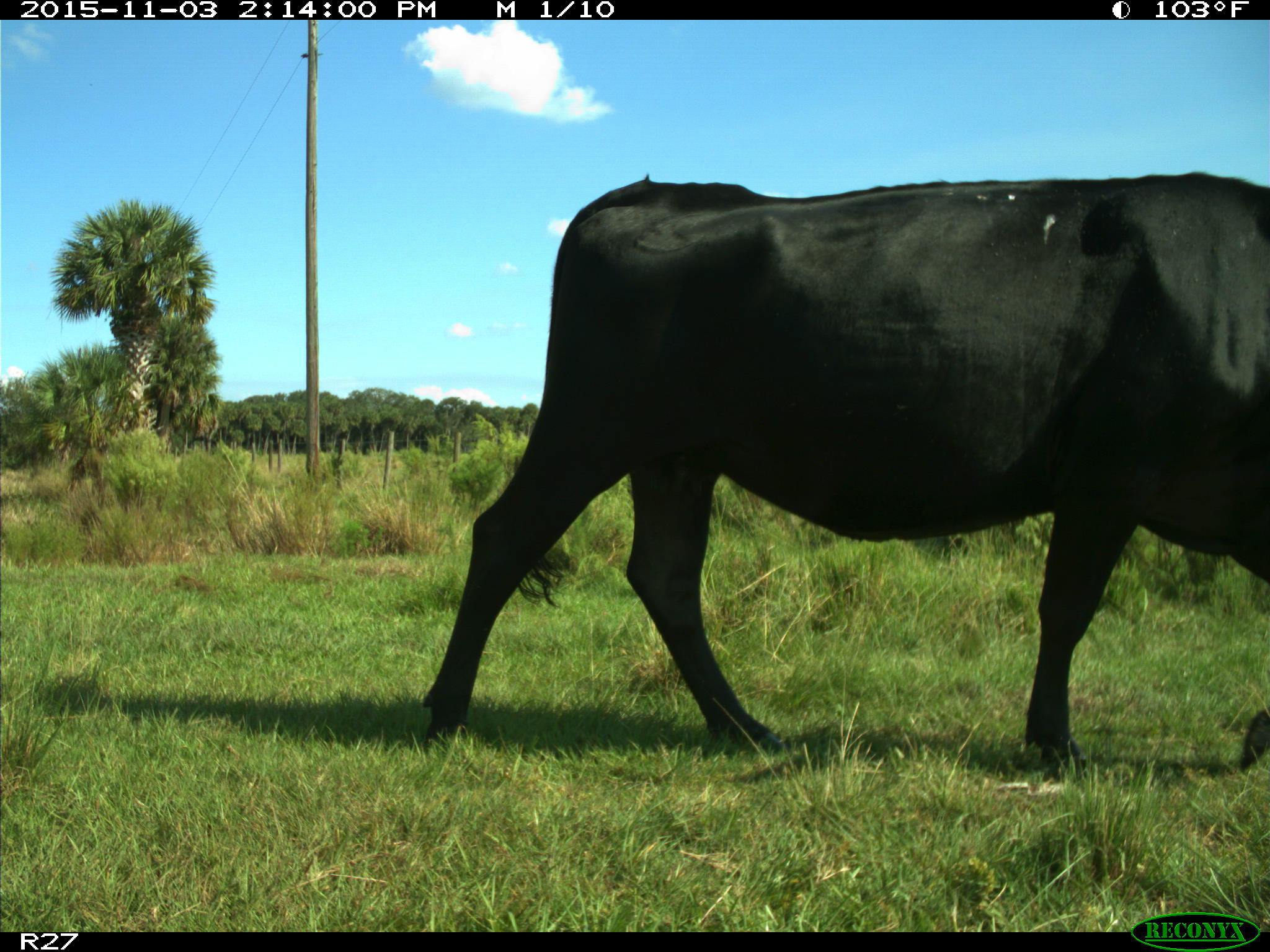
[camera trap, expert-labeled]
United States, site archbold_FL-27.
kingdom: Animalia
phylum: Chordata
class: Mammalia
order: Artiodactyla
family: Bovidae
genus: Bos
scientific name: Bos taurus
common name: domestic cow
Bos taurus (domestic cow).